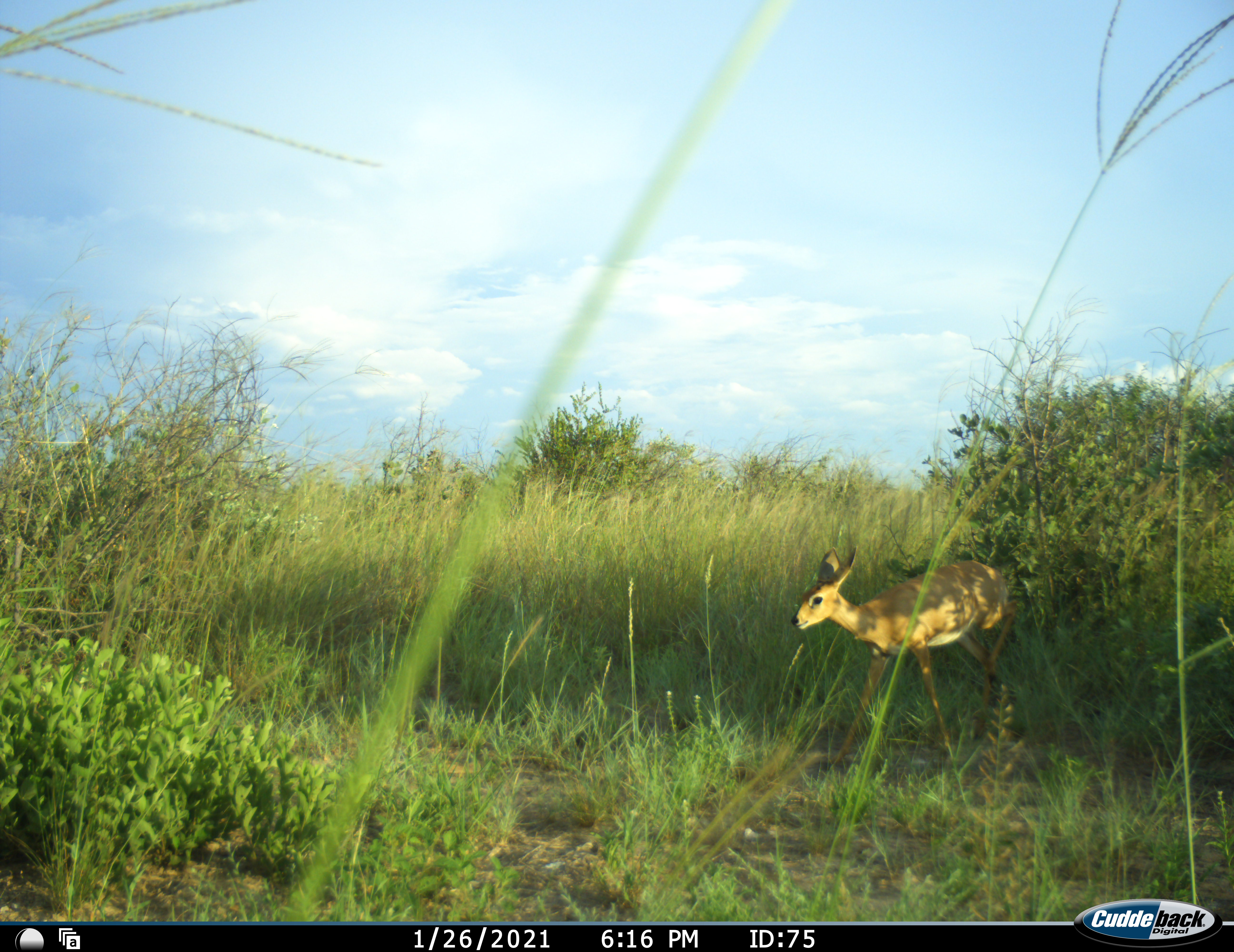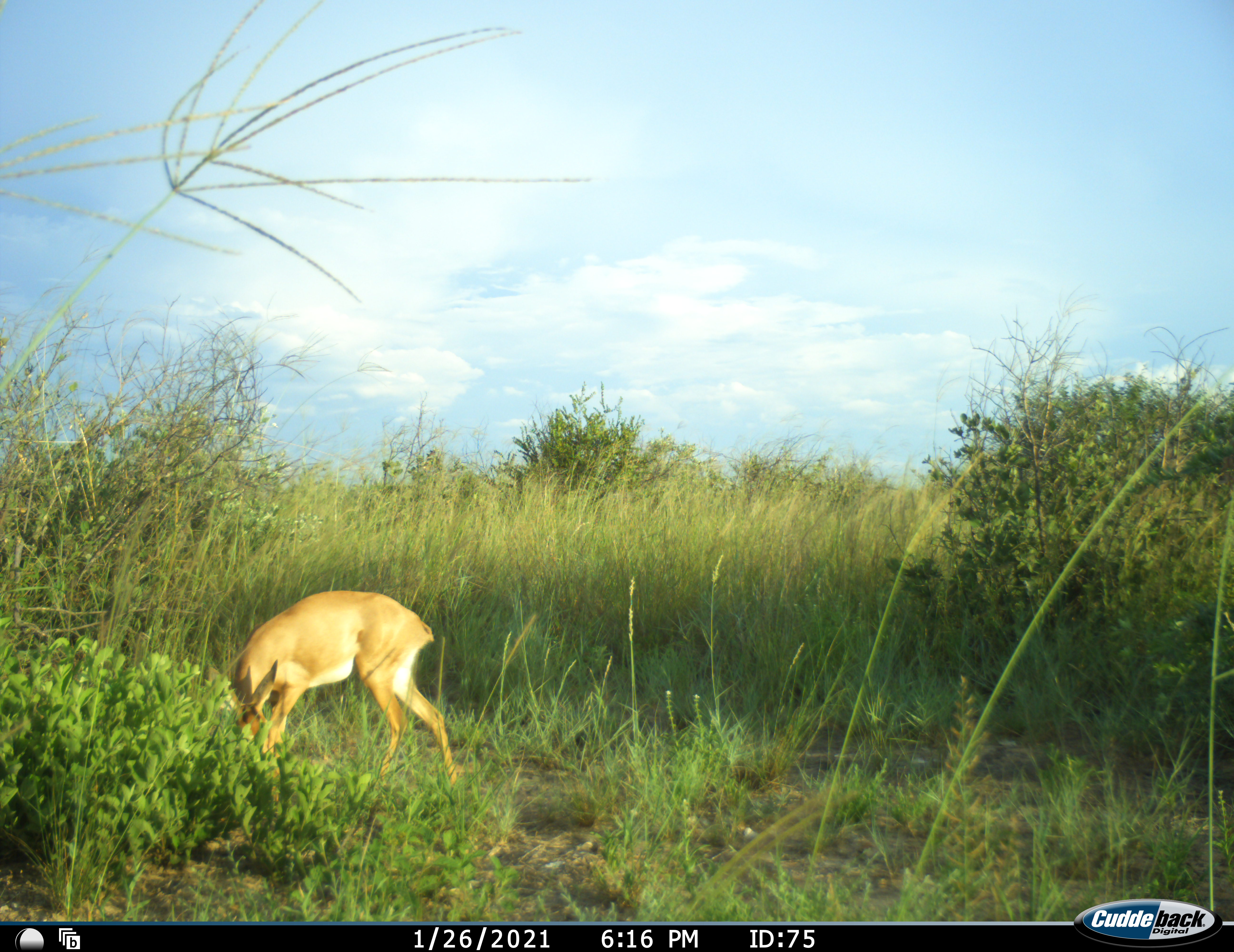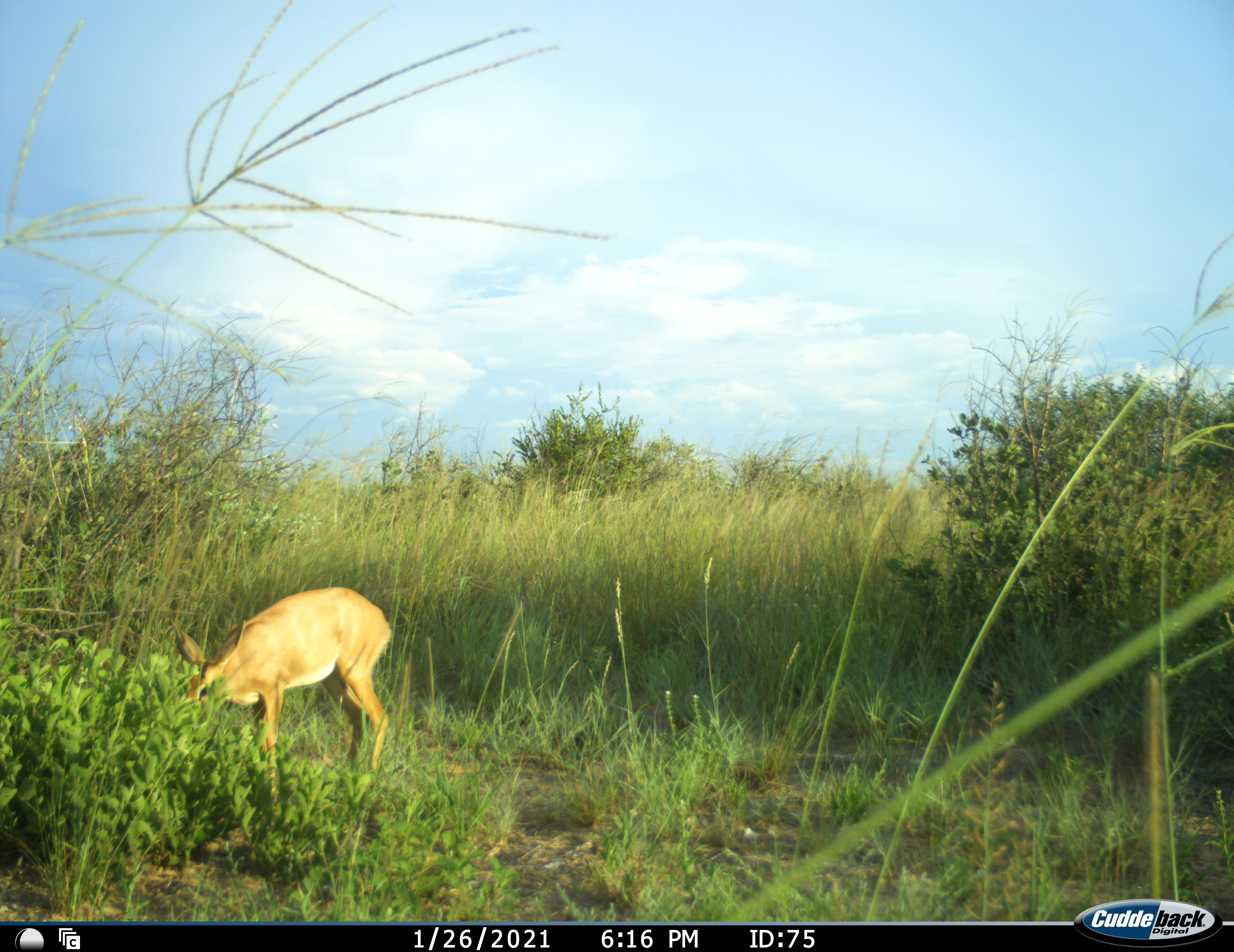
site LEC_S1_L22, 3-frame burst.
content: unidentified animal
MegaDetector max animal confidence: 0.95